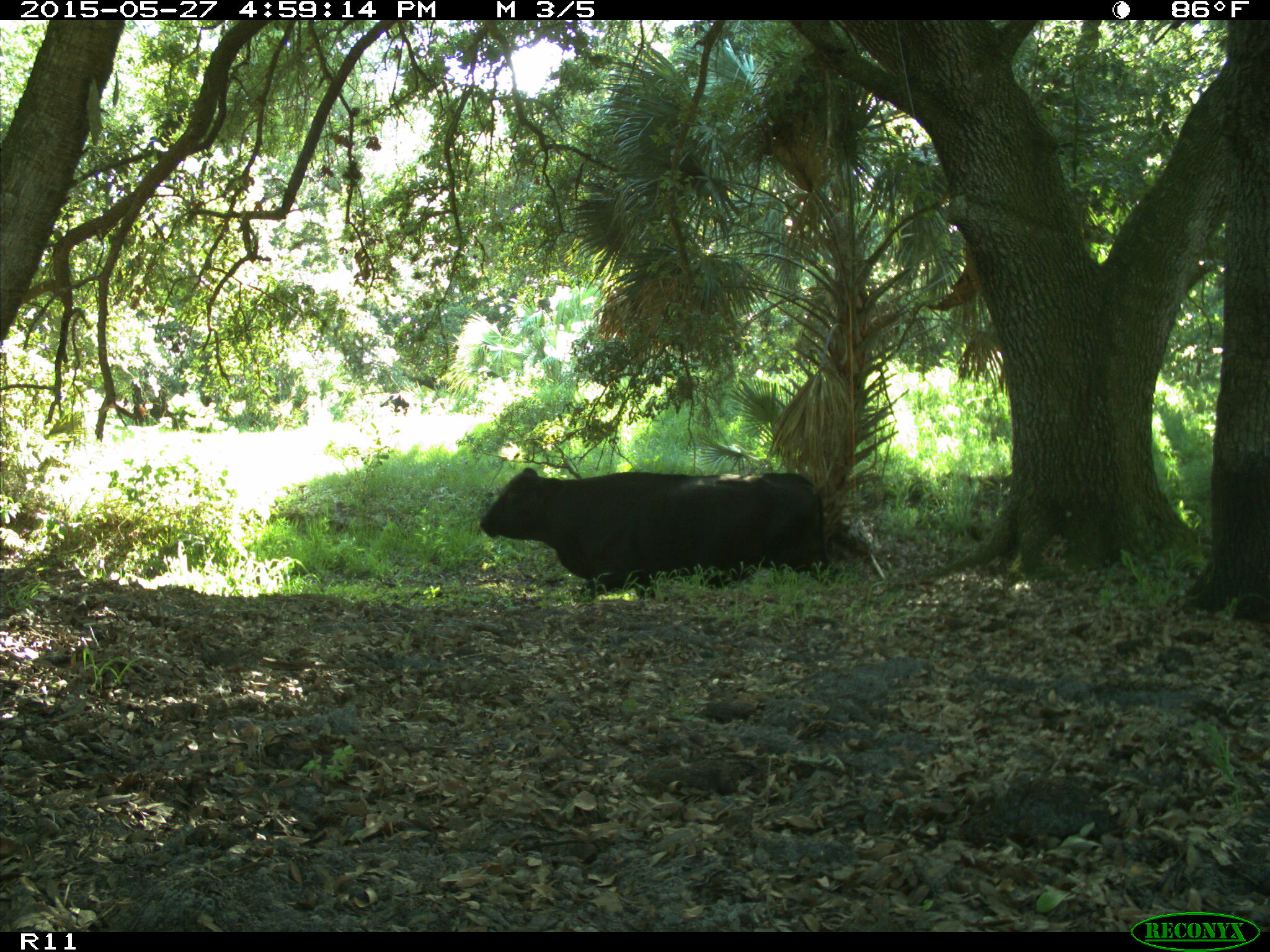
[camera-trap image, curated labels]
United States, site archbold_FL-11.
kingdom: Animalia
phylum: Chordata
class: Mammalia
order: Artiodactyla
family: Bovidae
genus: Bos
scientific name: Bos taurus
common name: domestic cow